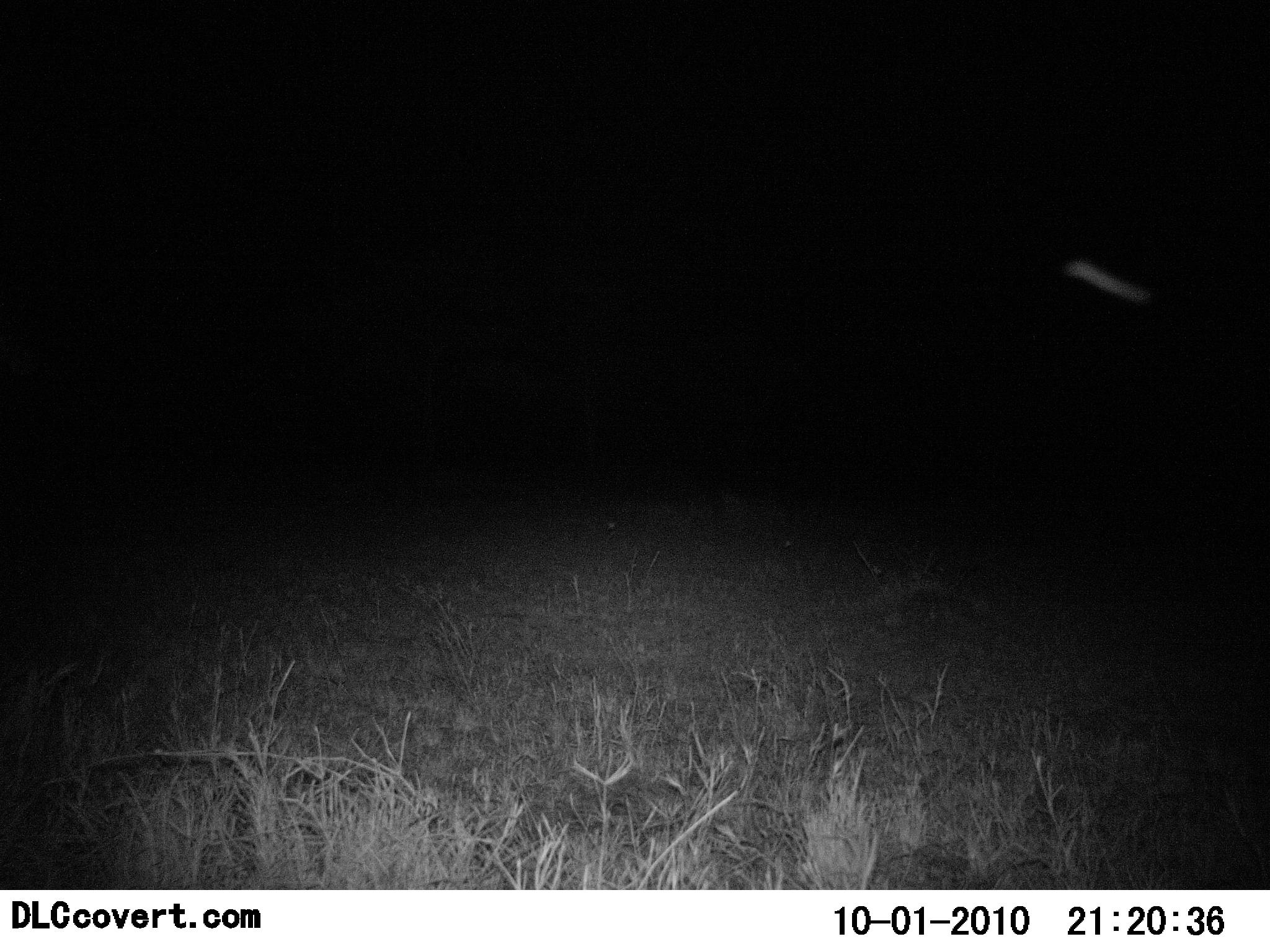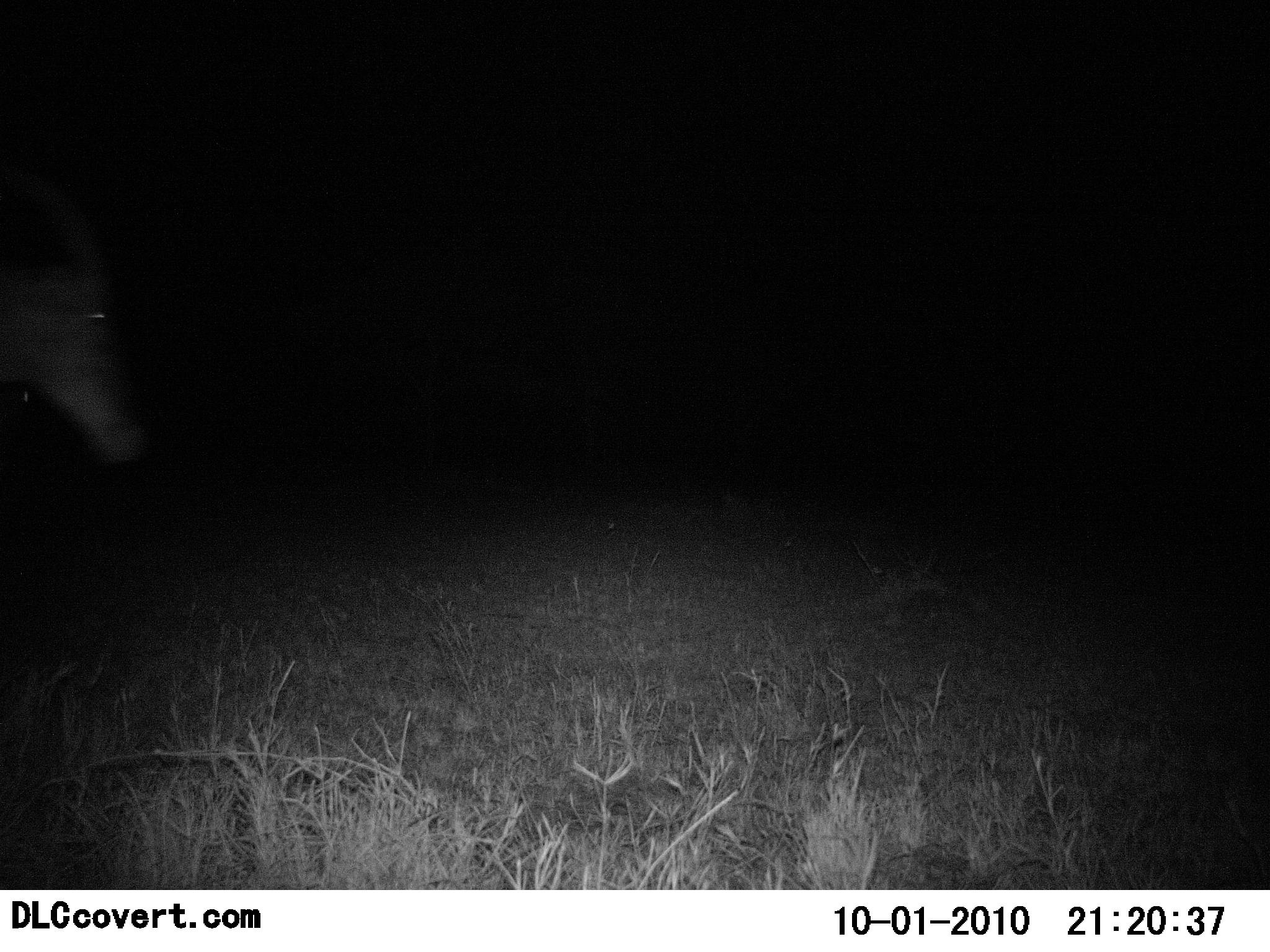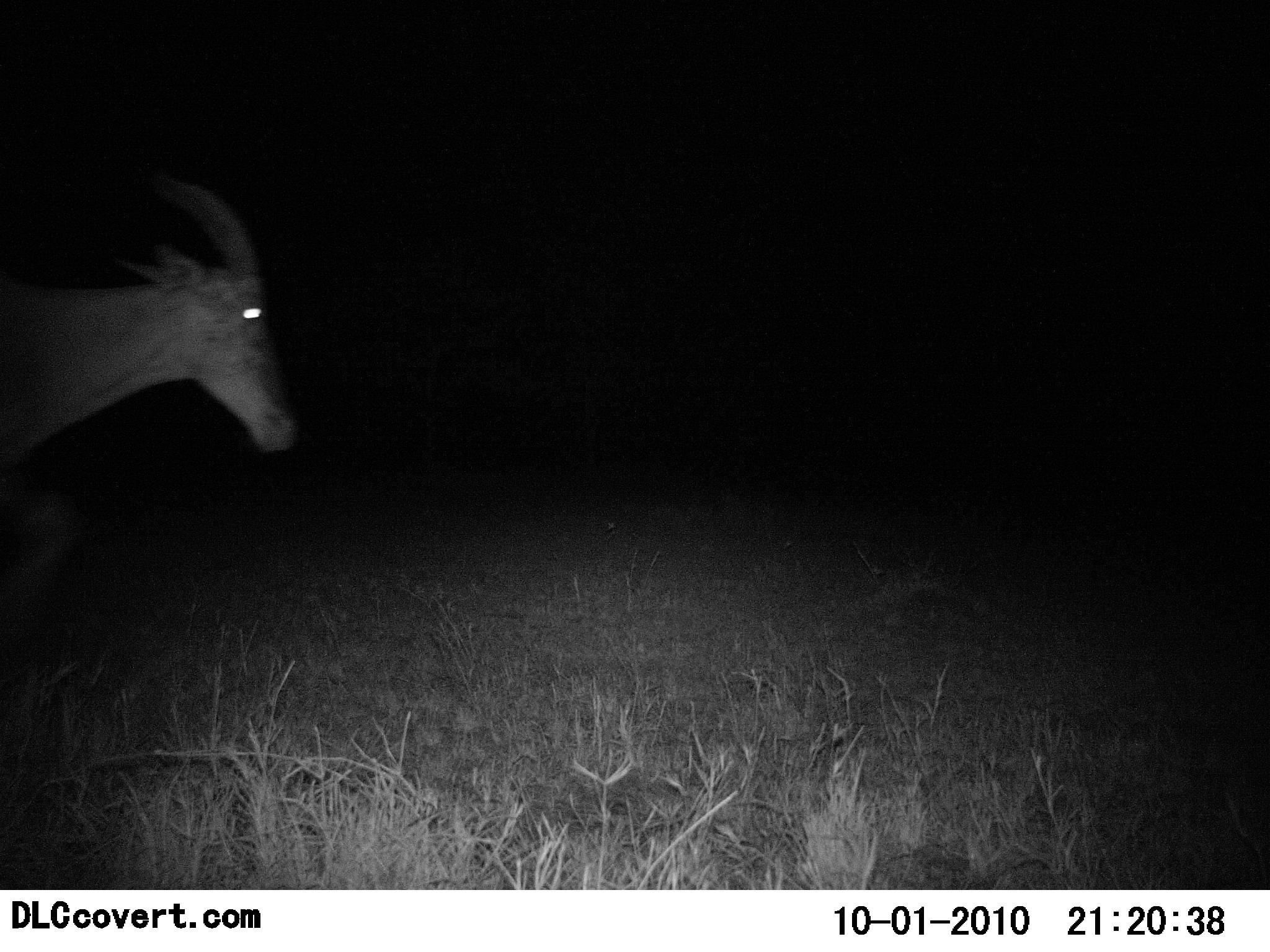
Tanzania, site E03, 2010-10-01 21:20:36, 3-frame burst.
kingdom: Animalia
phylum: Chordata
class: Mammalia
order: Artiodactyla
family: Bovidae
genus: Damaliscus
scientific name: Damaliscus lunatus jimela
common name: topi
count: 1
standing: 0%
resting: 0%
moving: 100%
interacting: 0%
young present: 0%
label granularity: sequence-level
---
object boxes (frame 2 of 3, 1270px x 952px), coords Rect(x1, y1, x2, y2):
animal: Rect(1, 169, 153, 463)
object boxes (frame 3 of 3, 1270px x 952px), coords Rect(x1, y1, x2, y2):
animal: Rect(0, 168, 299, 644)